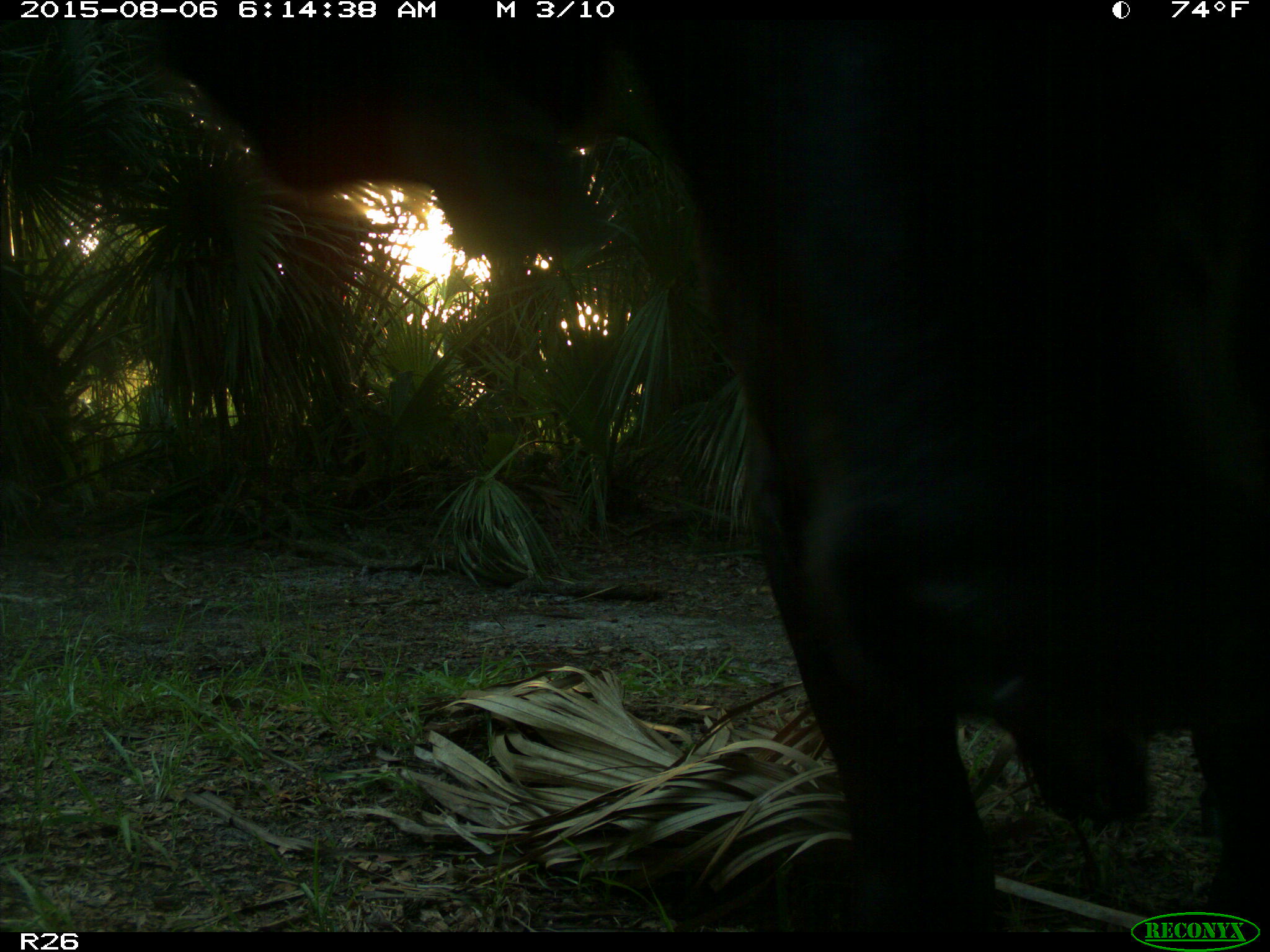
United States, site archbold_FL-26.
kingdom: Animalia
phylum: Chordata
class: Mammalia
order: Artiodactyla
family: Bovidae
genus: Bos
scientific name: Bos taurus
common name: domestic cow